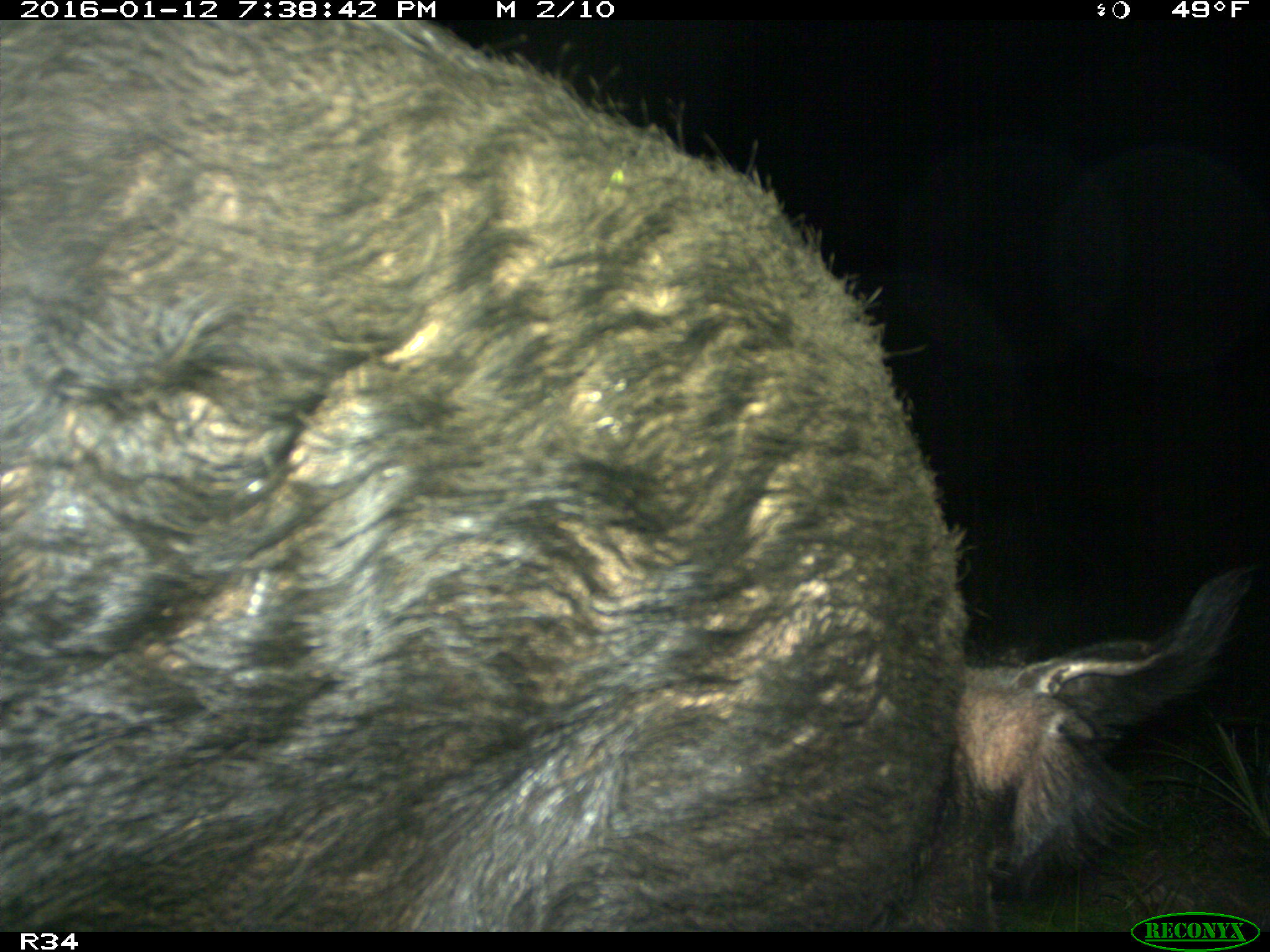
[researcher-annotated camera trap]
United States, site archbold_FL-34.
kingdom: Animalia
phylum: Chordata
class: Mammalia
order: Artiodactyla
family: Suidae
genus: Sus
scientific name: Sus scrofa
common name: wild boar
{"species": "Sus scrofa (wild boar)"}